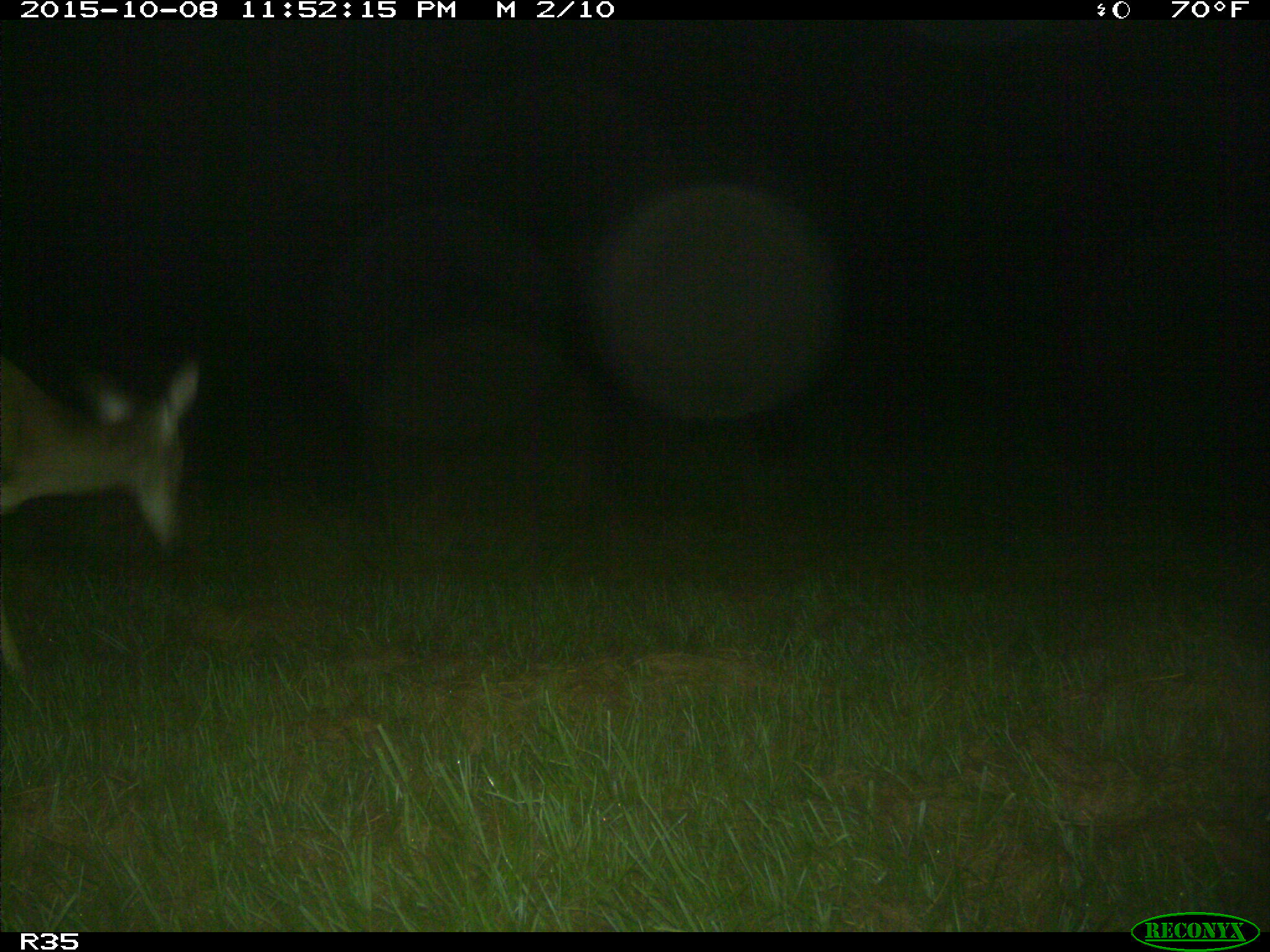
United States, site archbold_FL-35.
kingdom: Animalia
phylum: Chordata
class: Mammalia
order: Artiodactyla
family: Cervidae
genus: Odocoileus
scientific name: Odocoileus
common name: deer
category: unidentified deer